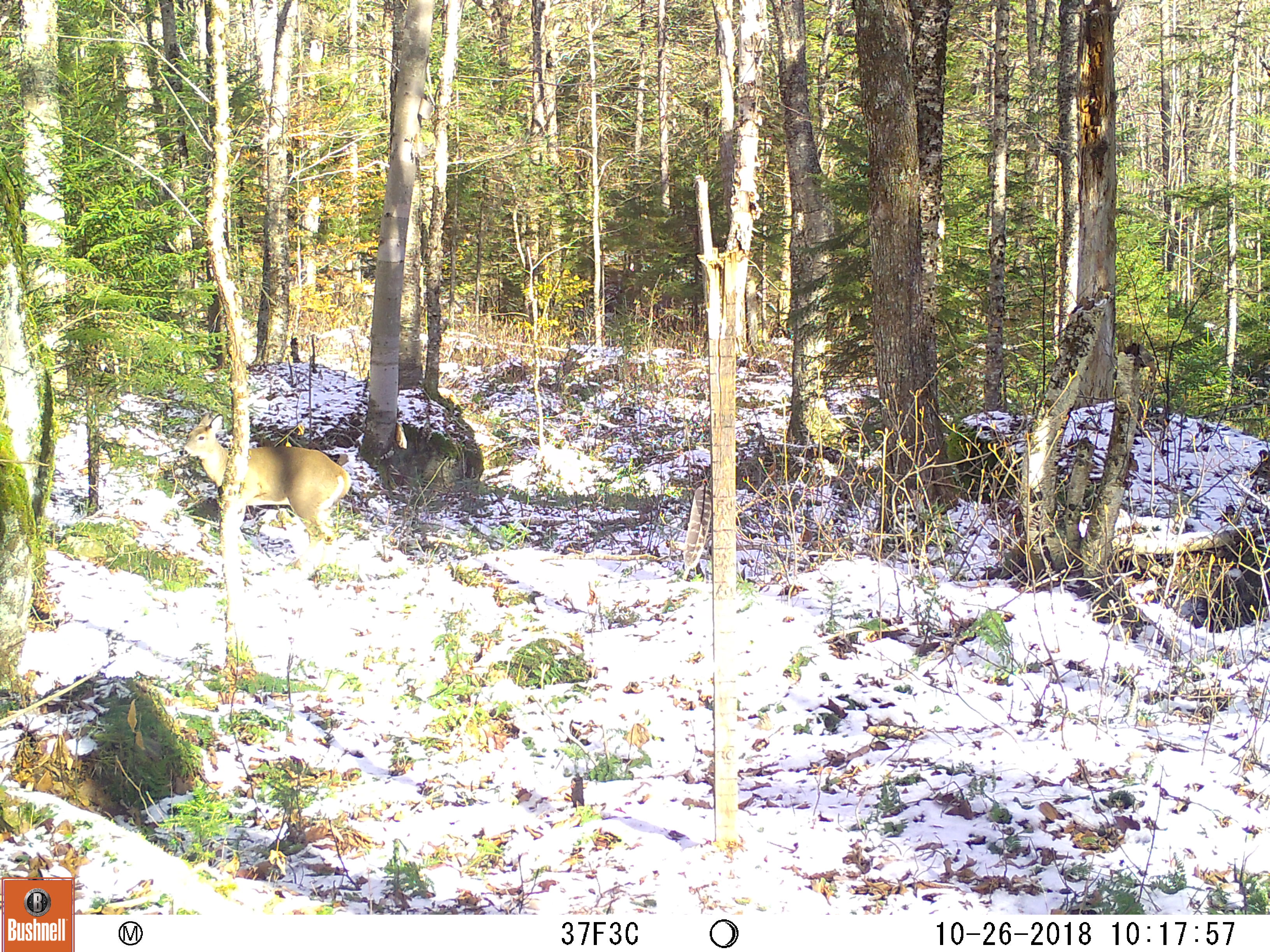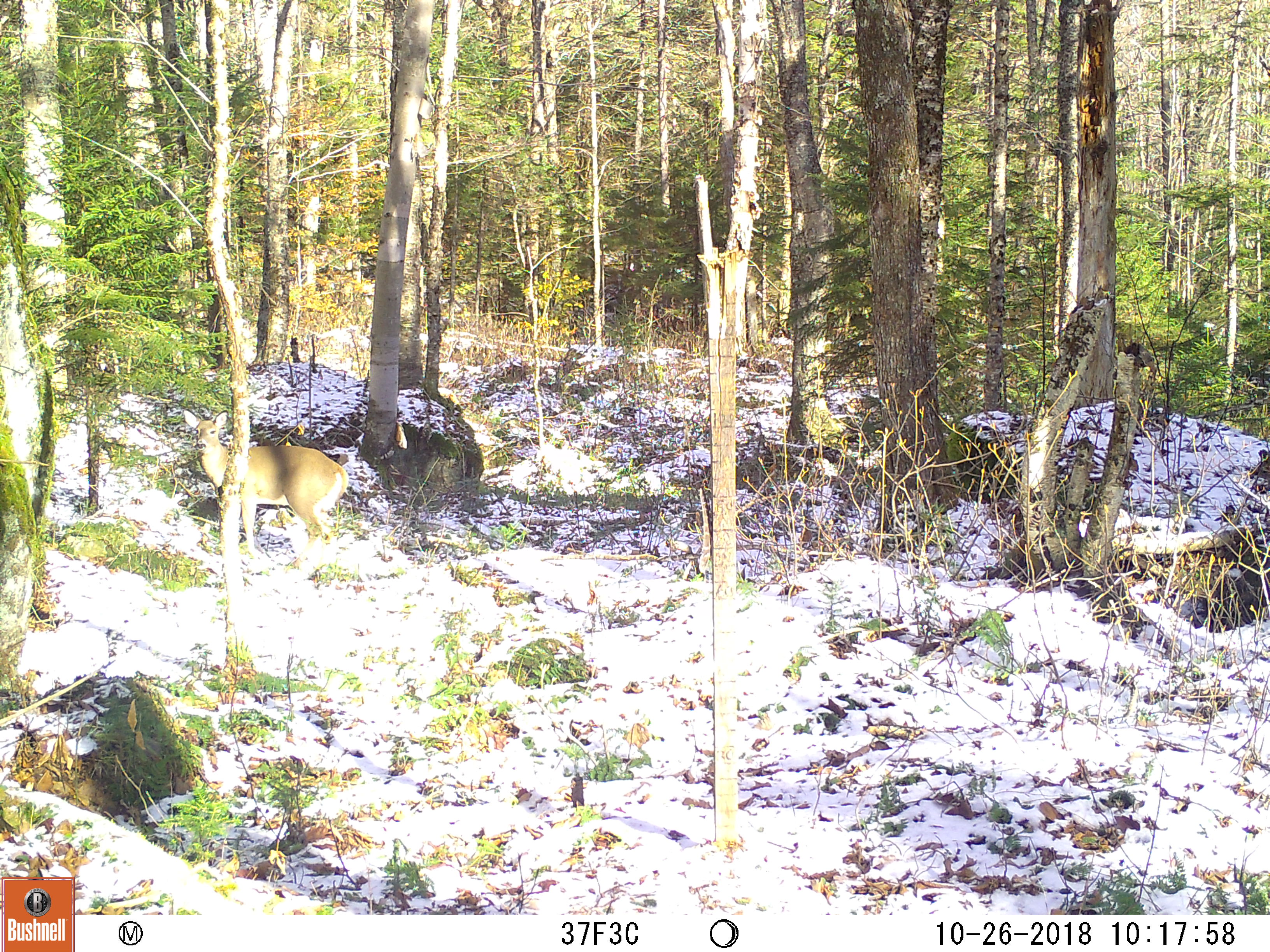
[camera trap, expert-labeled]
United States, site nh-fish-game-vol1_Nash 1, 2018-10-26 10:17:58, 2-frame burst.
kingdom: Animalia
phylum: Chordata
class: Mammalia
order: Artiodactyla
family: Cervidae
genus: Odocoileus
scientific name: Odocoileus virginianus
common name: white-tailed deer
White-tailed deer (Odocoileus virginianus).